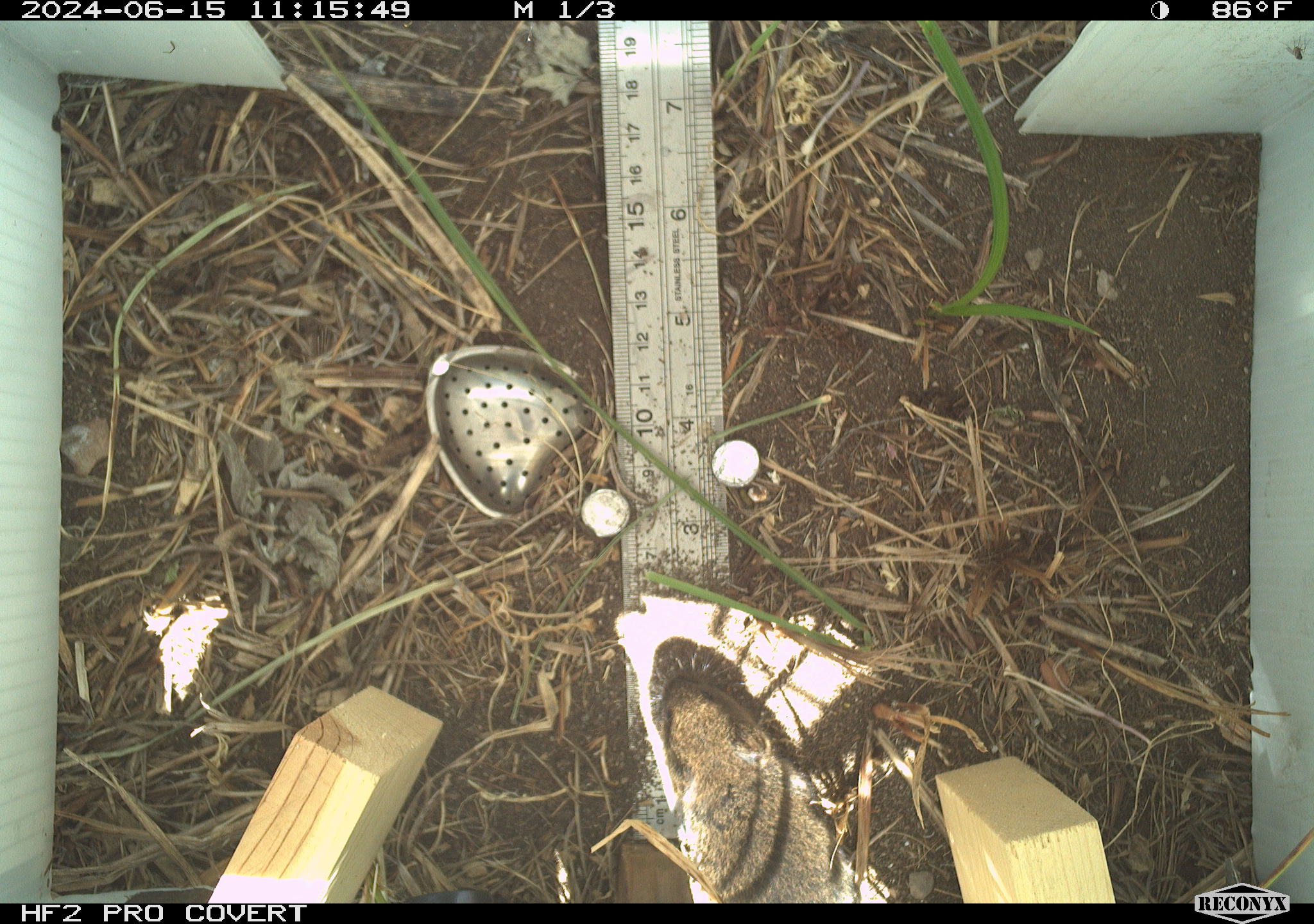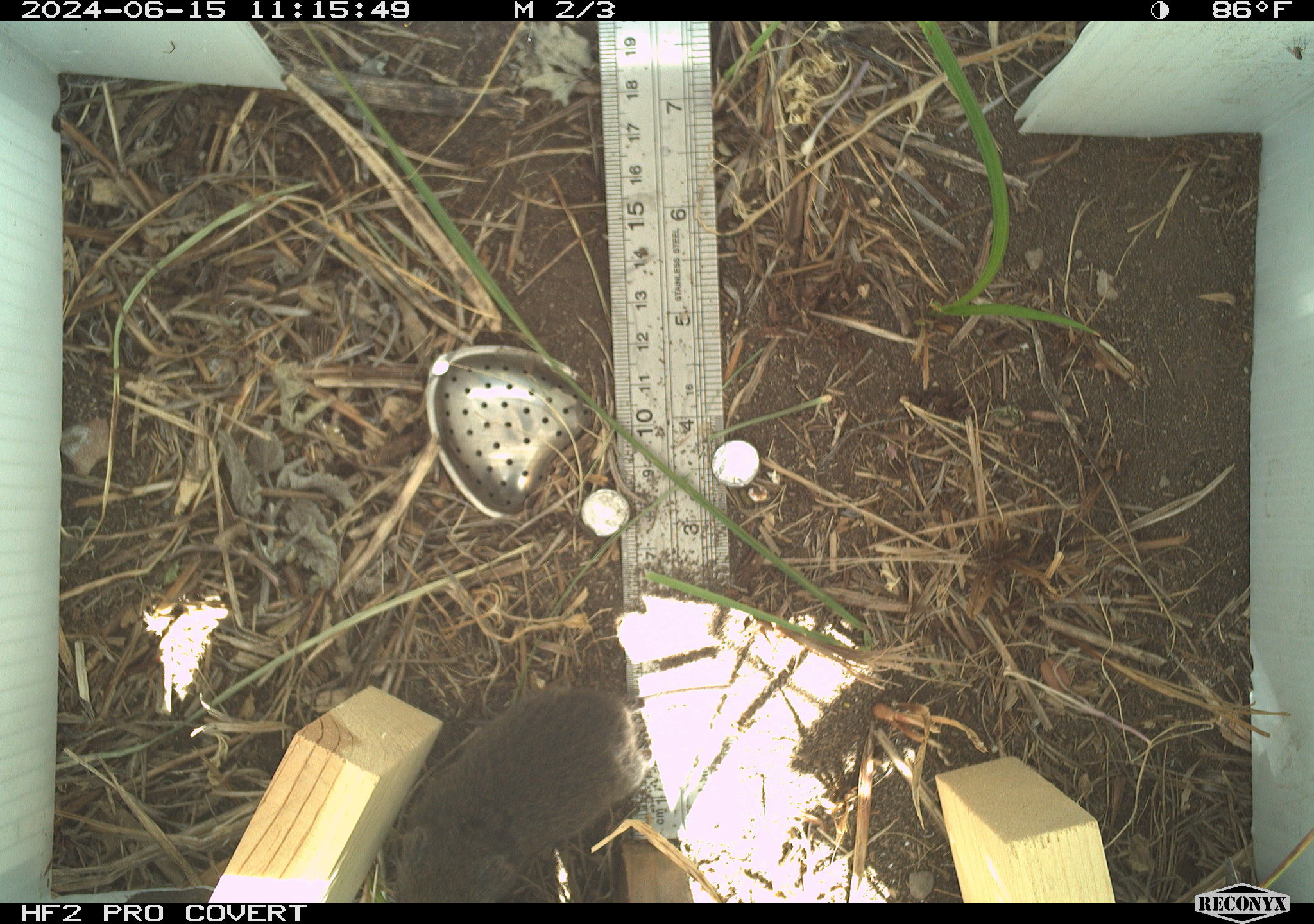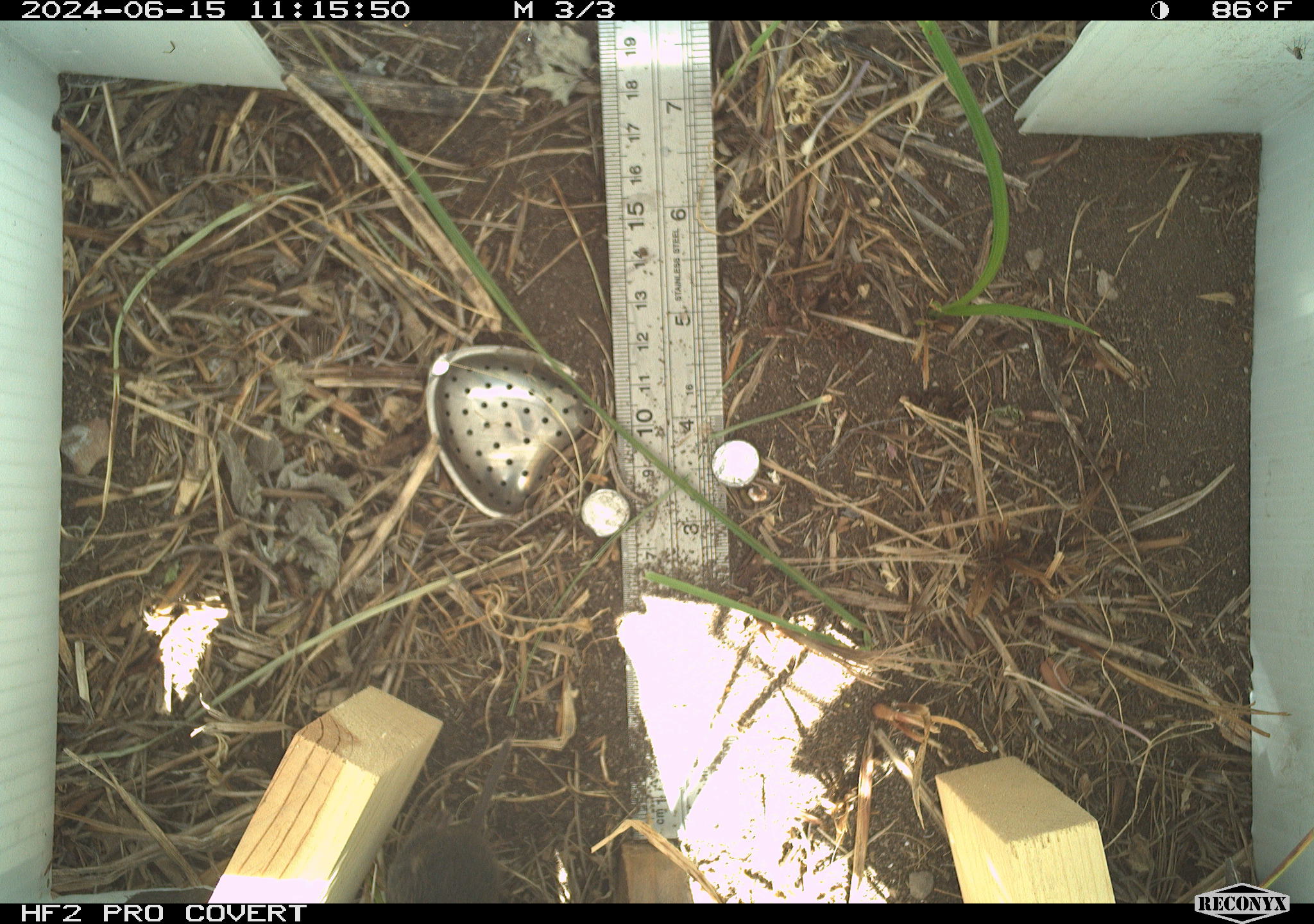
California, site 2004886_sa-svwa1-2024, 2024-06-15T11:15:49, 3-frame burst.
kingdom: Animalia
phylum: Chordata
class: Mammalia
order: Rodentia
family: Cricetidae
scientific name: Arvicolinae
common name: voles, lemmings, and muskrats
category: arvicolinae subfamily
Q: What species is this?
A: Arvicolinae subfamily (voles, lemmings, and muskrats) (Arvicolinae).